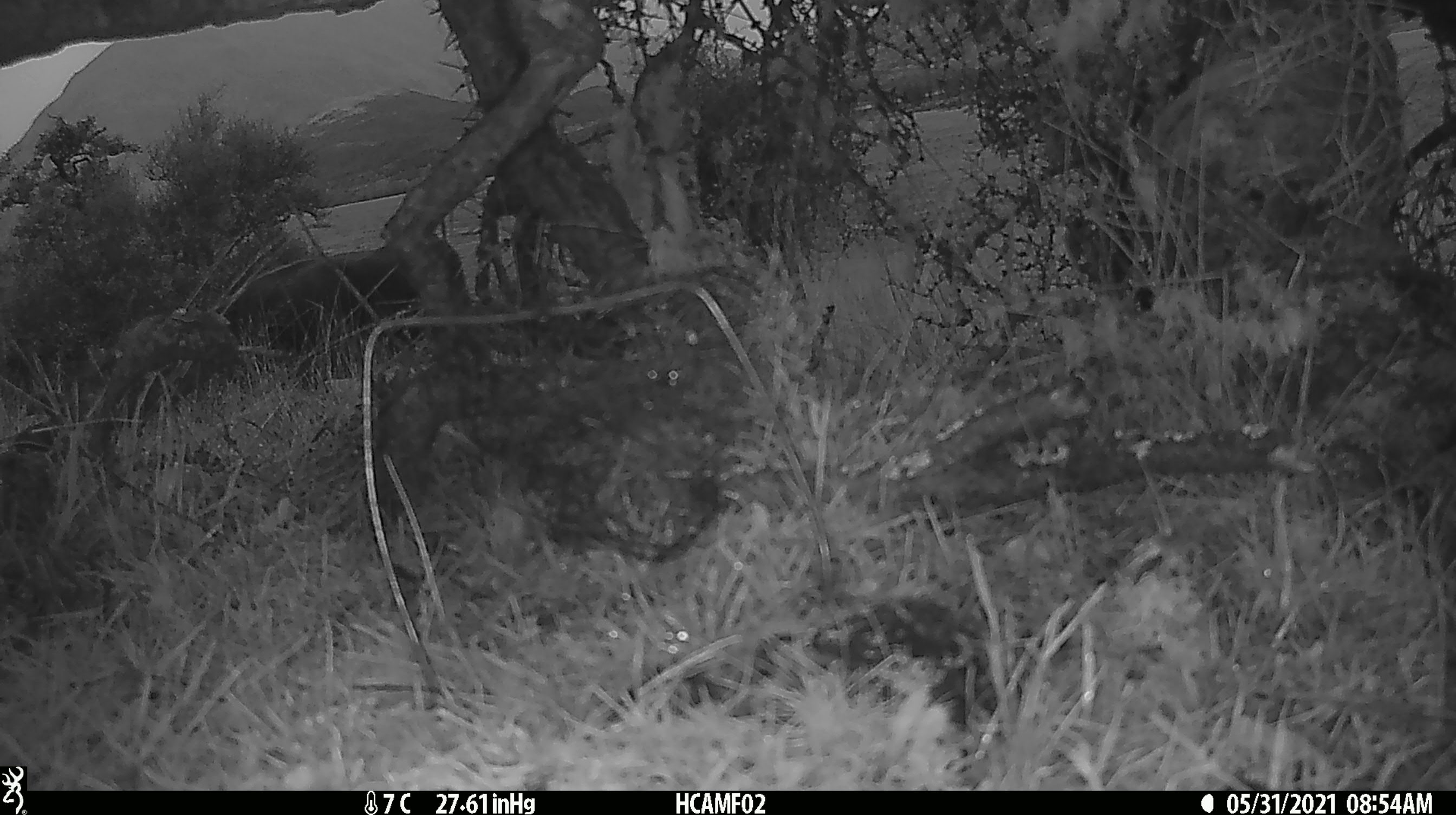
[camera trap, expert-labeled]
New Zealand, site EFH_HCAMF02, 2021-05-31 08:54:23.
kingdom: Animalia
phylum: Chordata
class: Mammalia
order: Artiodactyla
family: Bovidae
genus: Bos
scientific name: Bos taurus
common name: domestic cow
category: cow